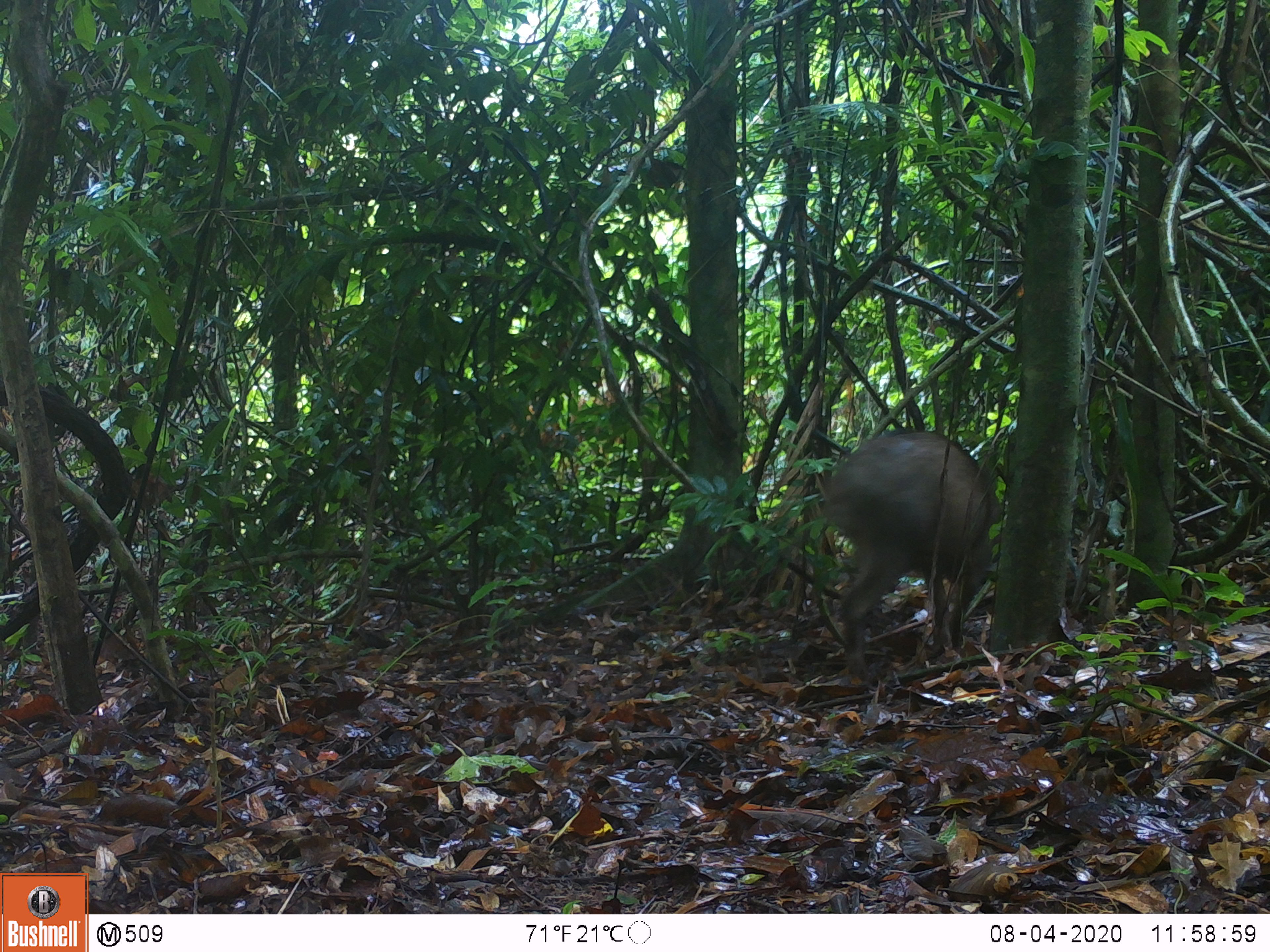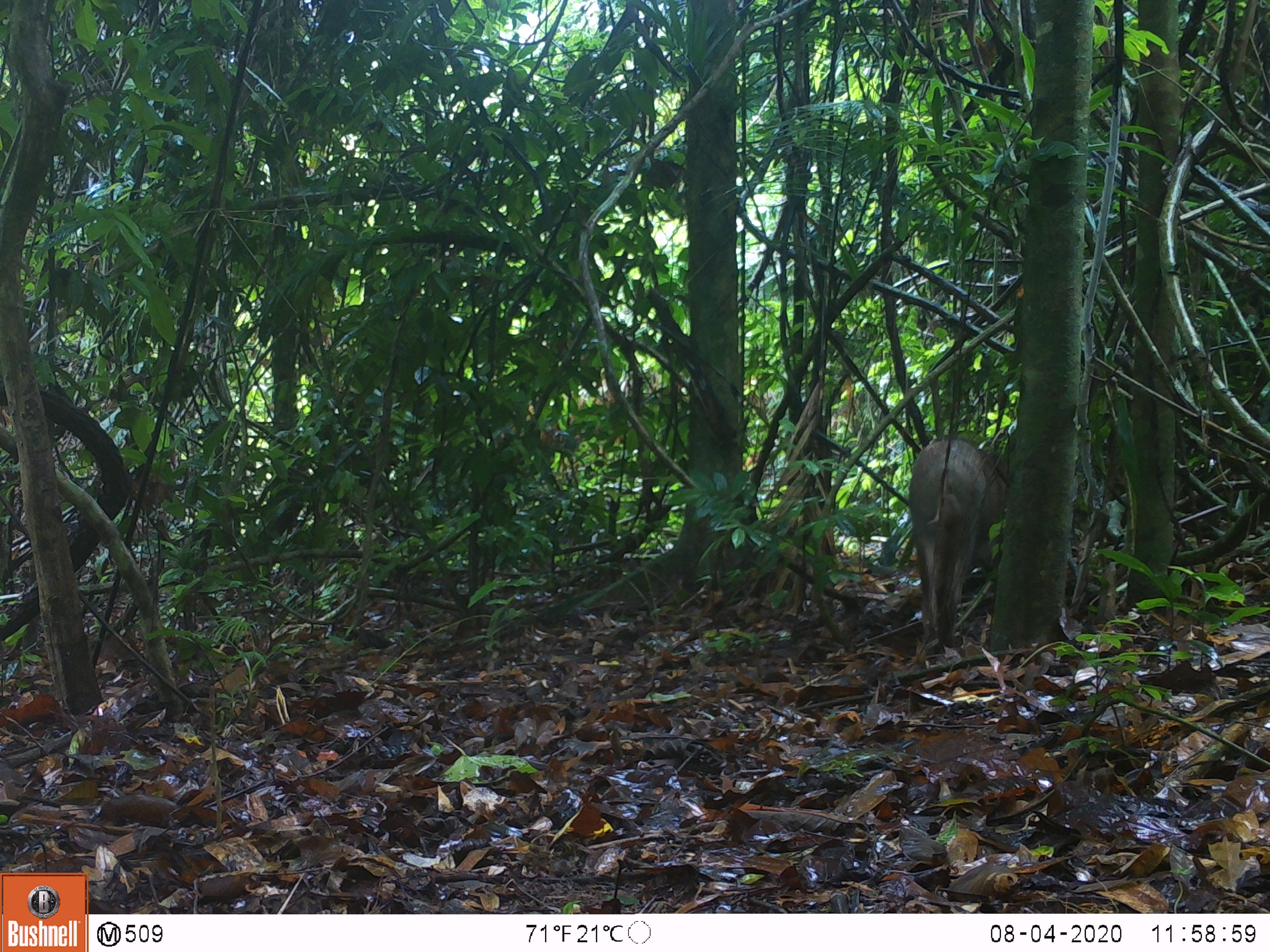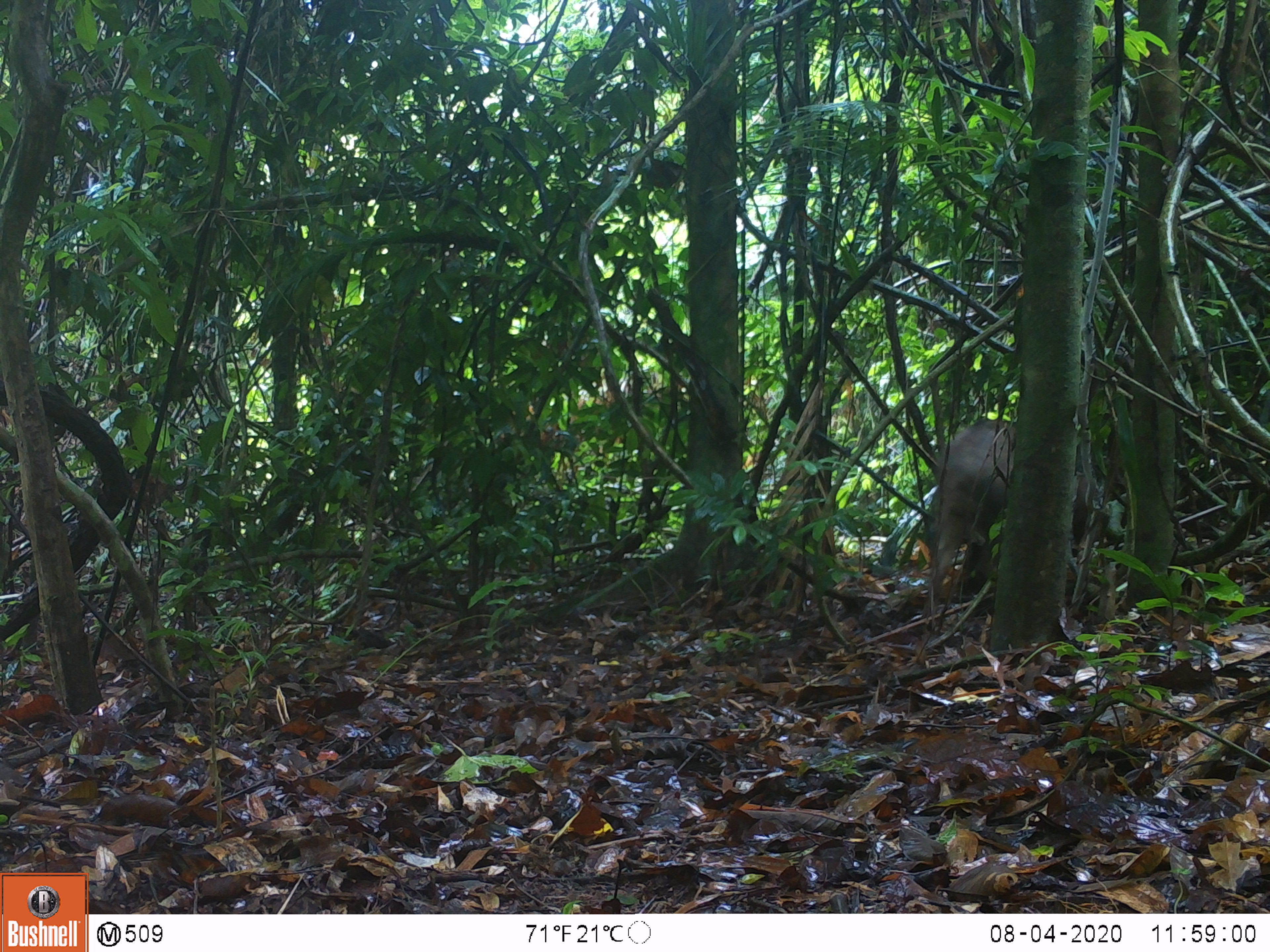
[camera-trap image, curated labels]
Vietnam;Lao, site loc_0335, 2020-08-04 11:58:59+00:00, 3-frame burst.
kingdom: Animalia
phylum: Chordata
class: Mammalia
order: Artiodactyla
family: Suidae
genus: Sus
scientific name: Sus scrofa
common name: eurasian wild pig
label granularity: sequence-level